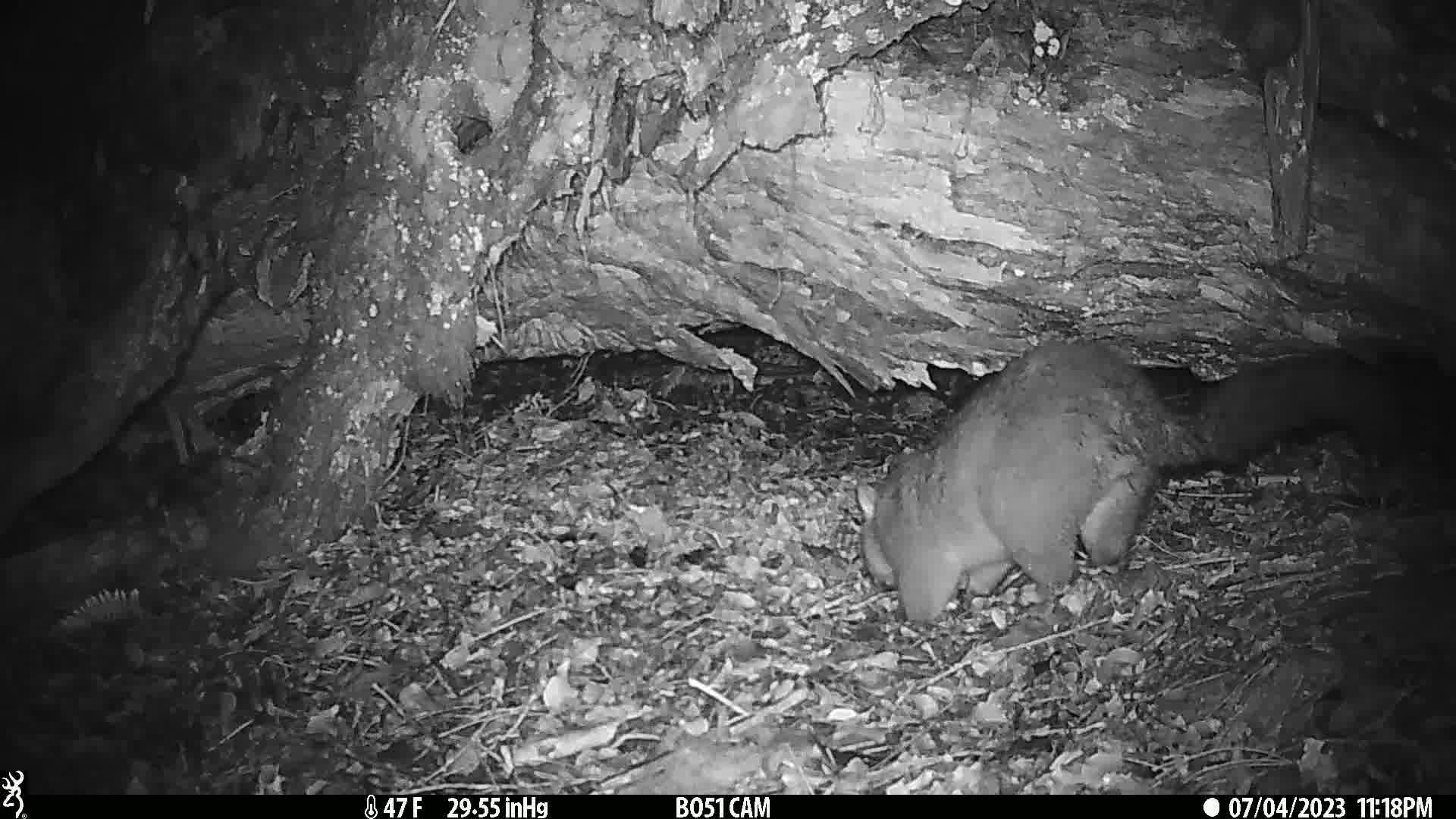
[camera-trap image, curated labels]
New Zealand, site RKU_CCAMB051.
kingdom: Animalia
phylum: Chordata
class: Mammalia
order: Diprotodontia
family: Phalangeridae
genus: Trichosurus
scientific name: Trichosurus vulpecula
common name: common brushtail possum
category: possum